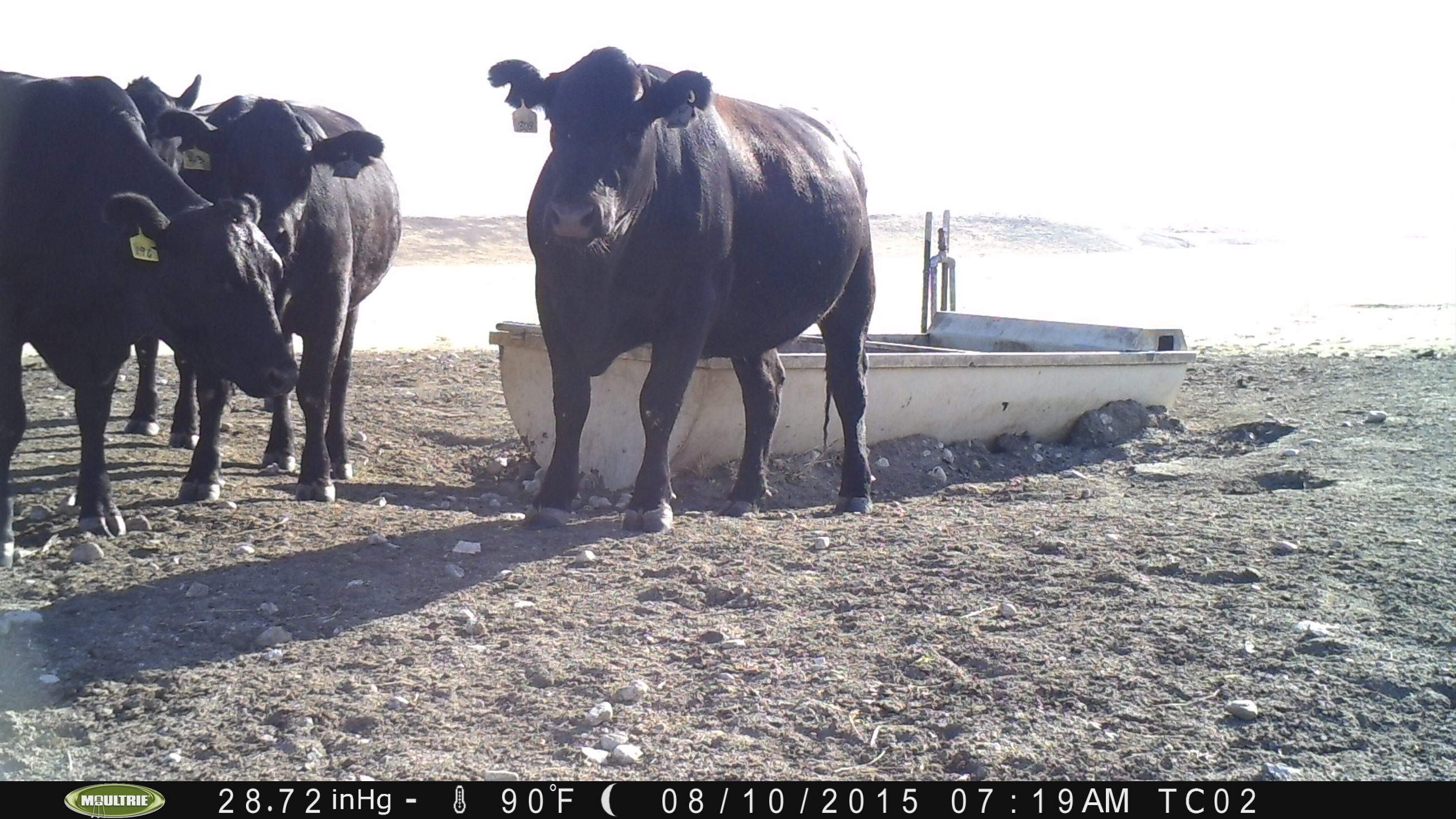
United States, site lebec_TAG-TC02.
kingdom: Animalia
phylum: Chordata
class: Mammalia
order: Artiodactyla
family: Bovidae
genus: Bos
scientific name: Bos taurus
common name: domestic cow